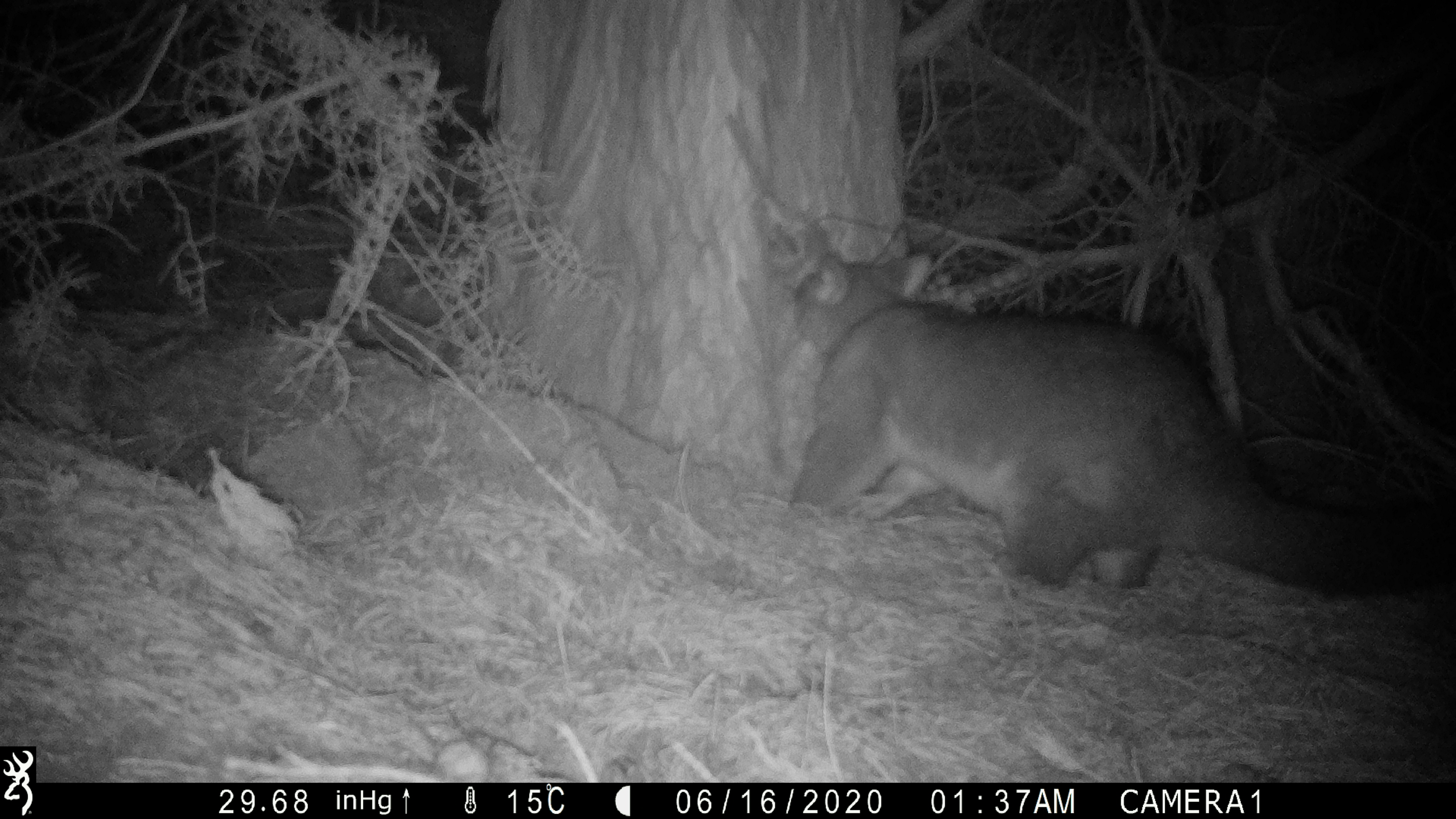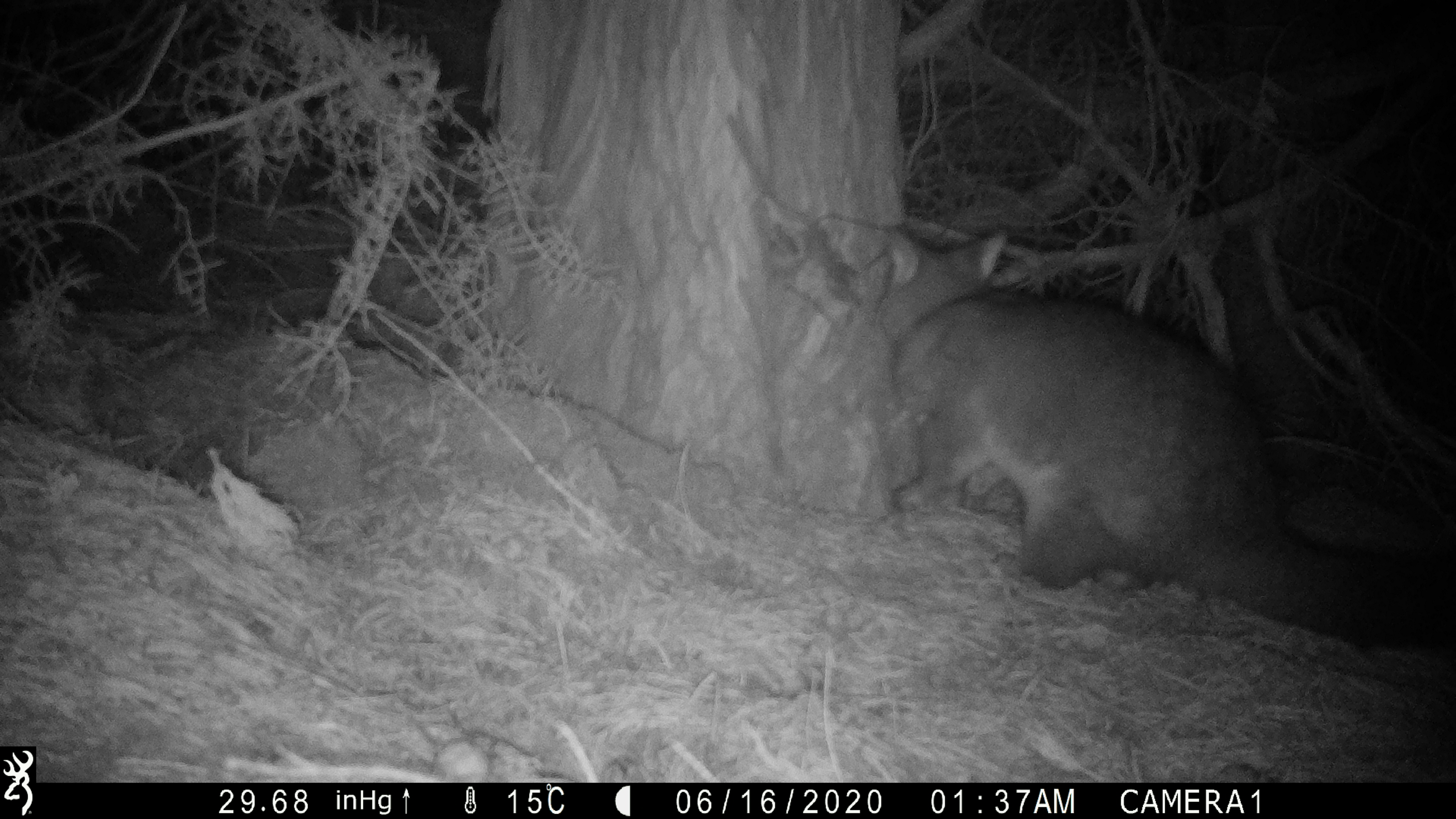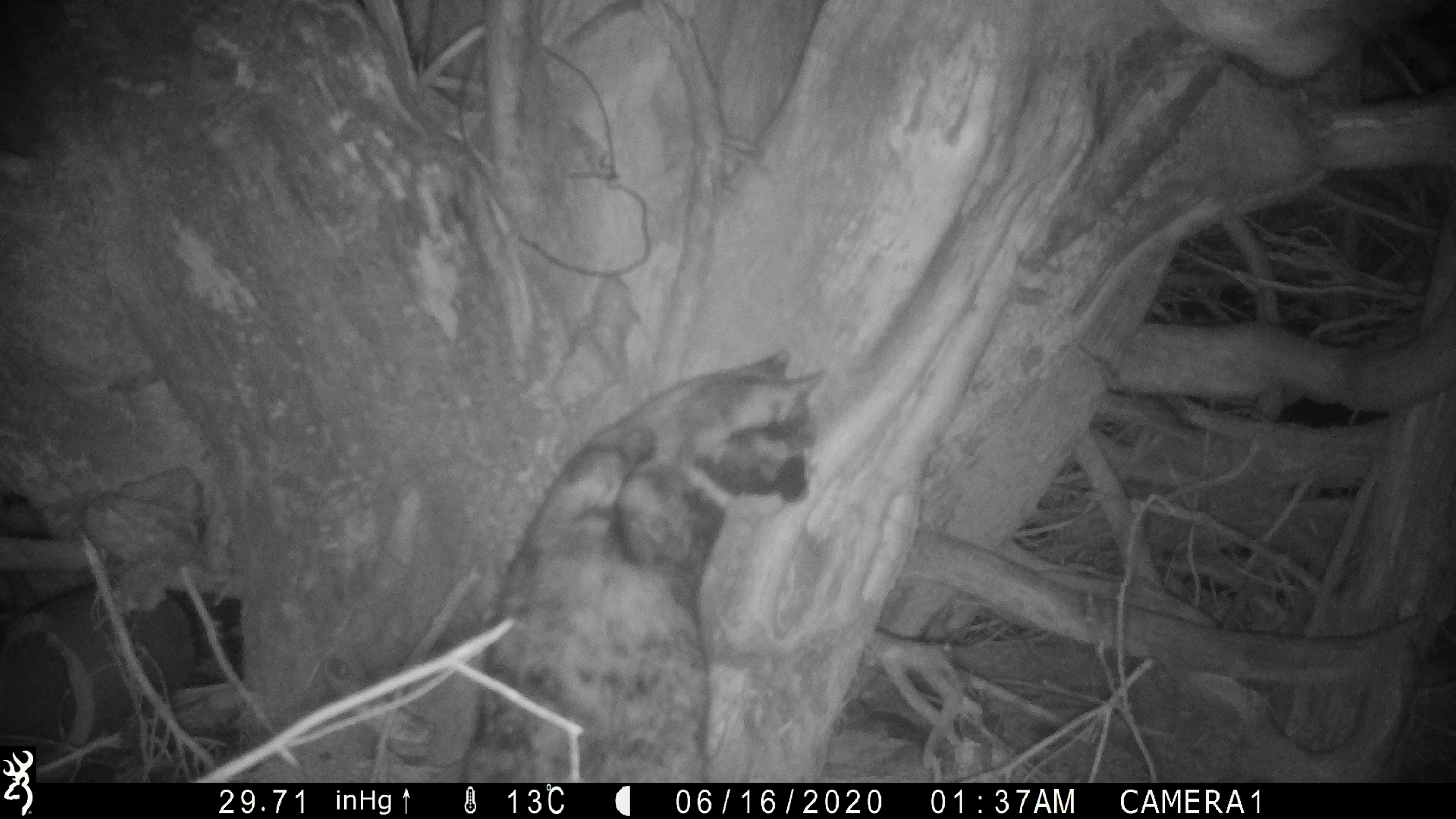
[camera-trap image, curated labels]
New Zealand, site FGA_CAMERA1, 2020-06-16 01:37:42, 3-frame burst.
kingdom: Animalia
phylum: Chordata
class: Mammalia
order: Diprotodontia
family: Phalangeridae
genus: Trichosurus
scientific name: Trichosurus vulpecula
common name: common brushtail possum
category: possum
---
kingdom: Animalia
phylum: Chordata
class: Mammalia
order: Carnivora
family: Felidae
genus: Felis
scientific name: Felis catus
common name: domestic cat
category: cat